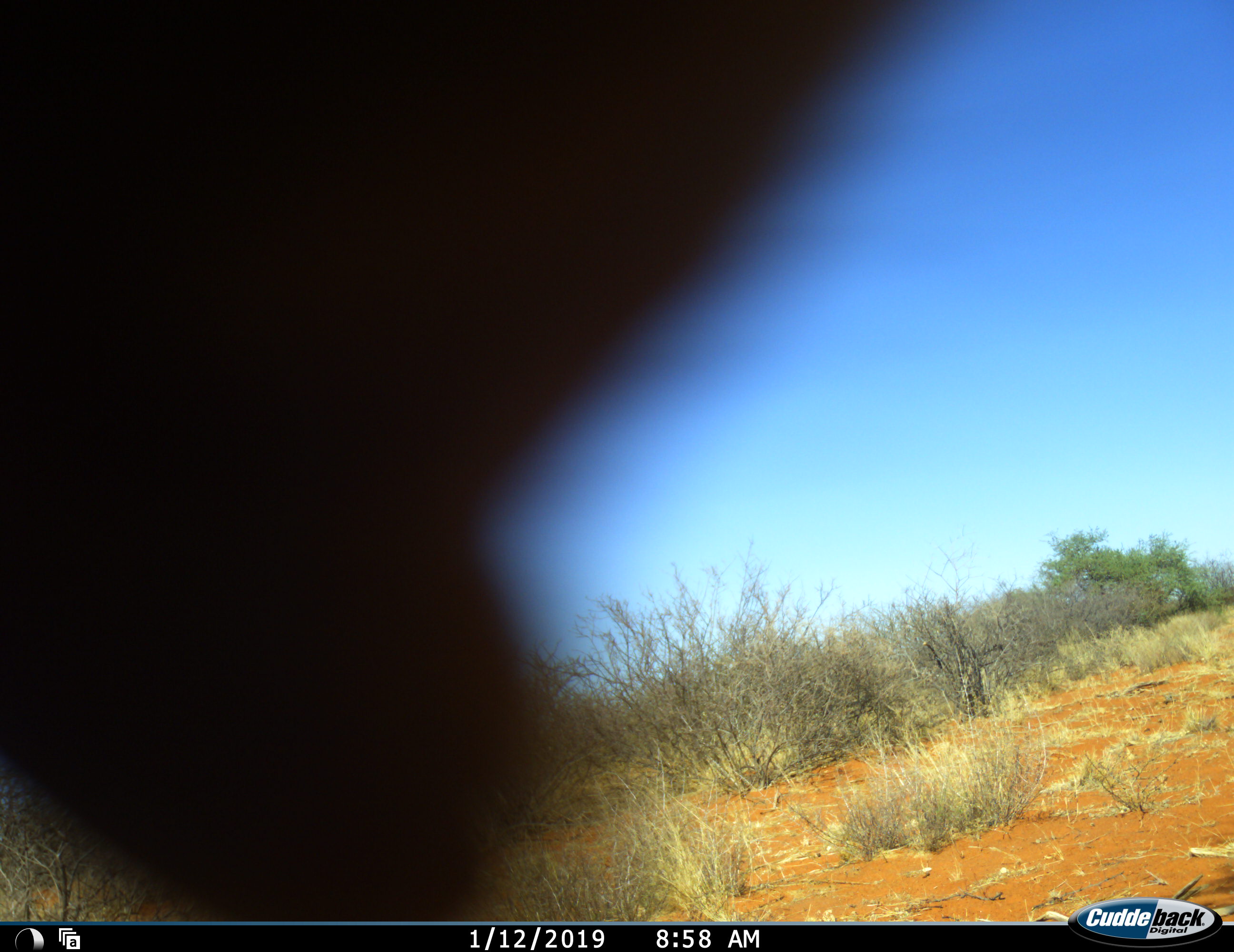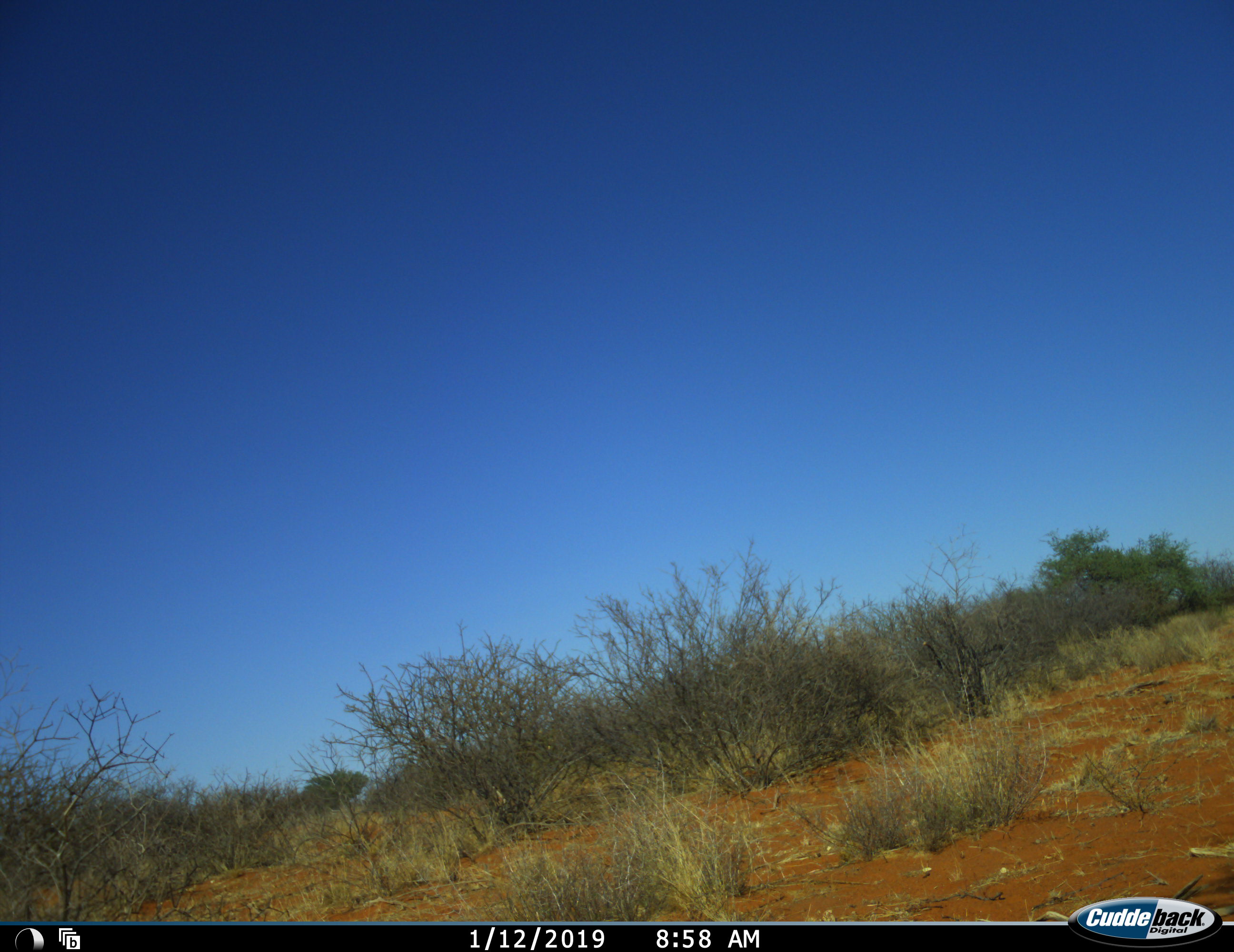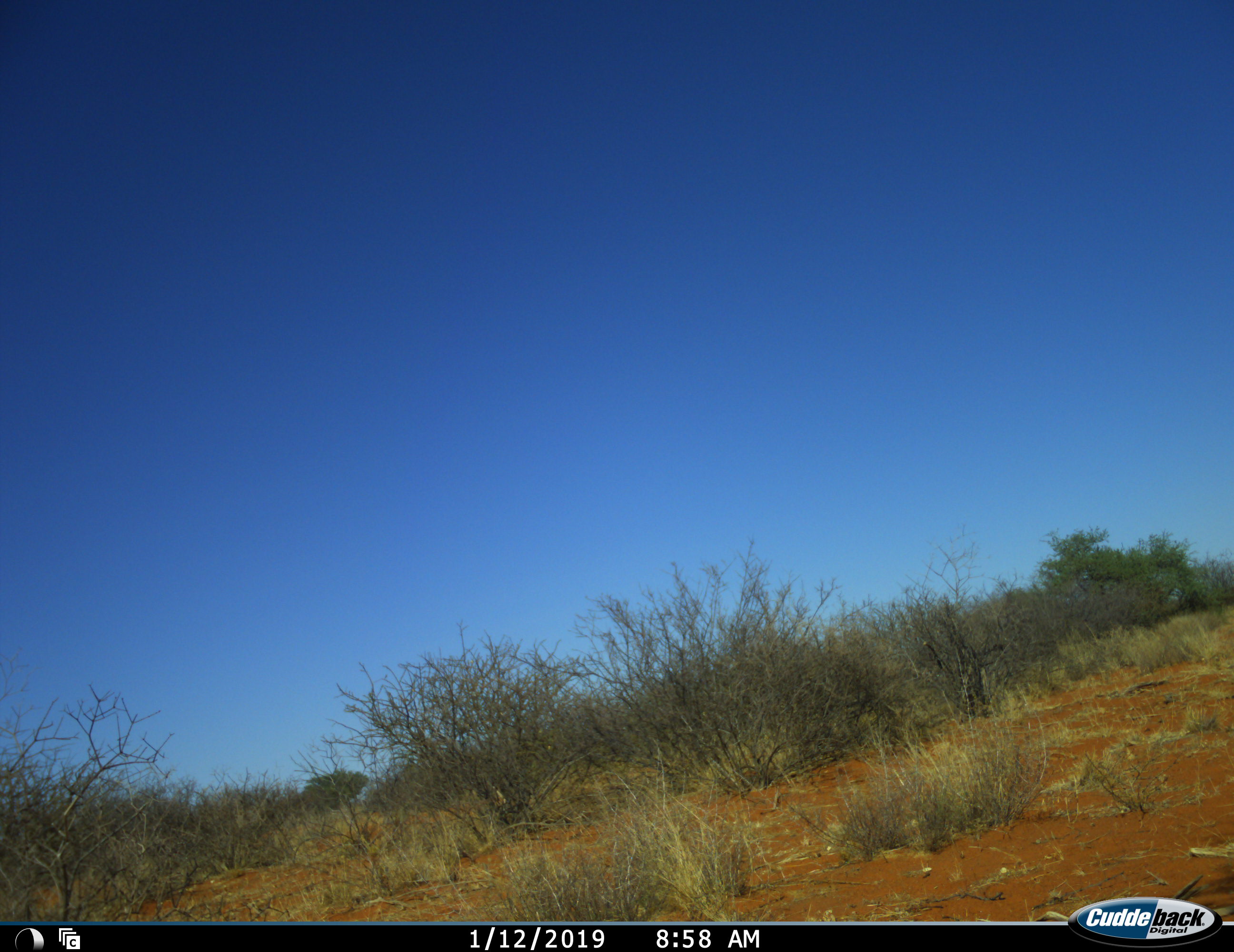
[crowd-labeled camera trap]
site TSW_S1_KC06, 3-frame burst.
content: unidentified animal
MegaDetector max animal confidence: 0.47